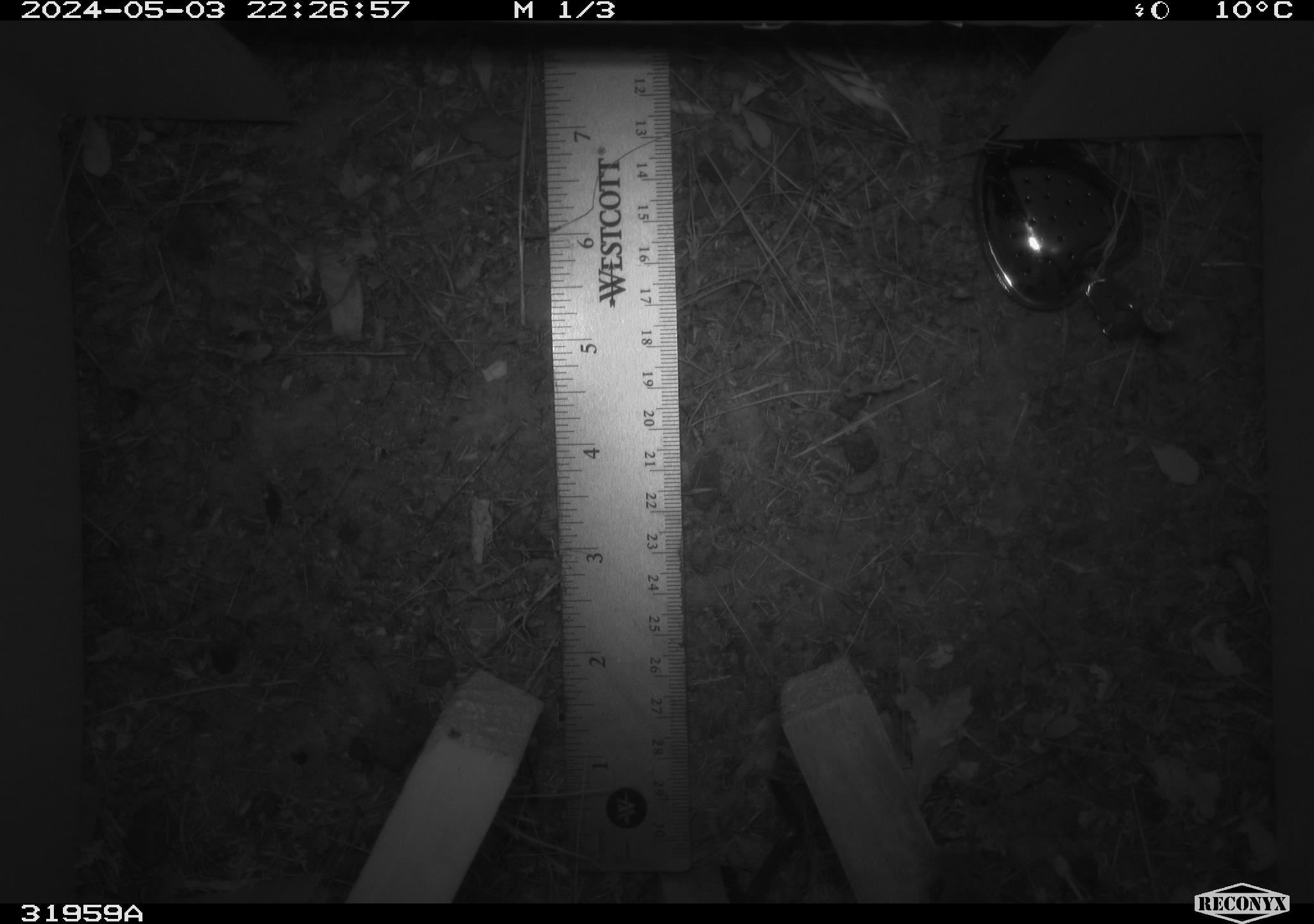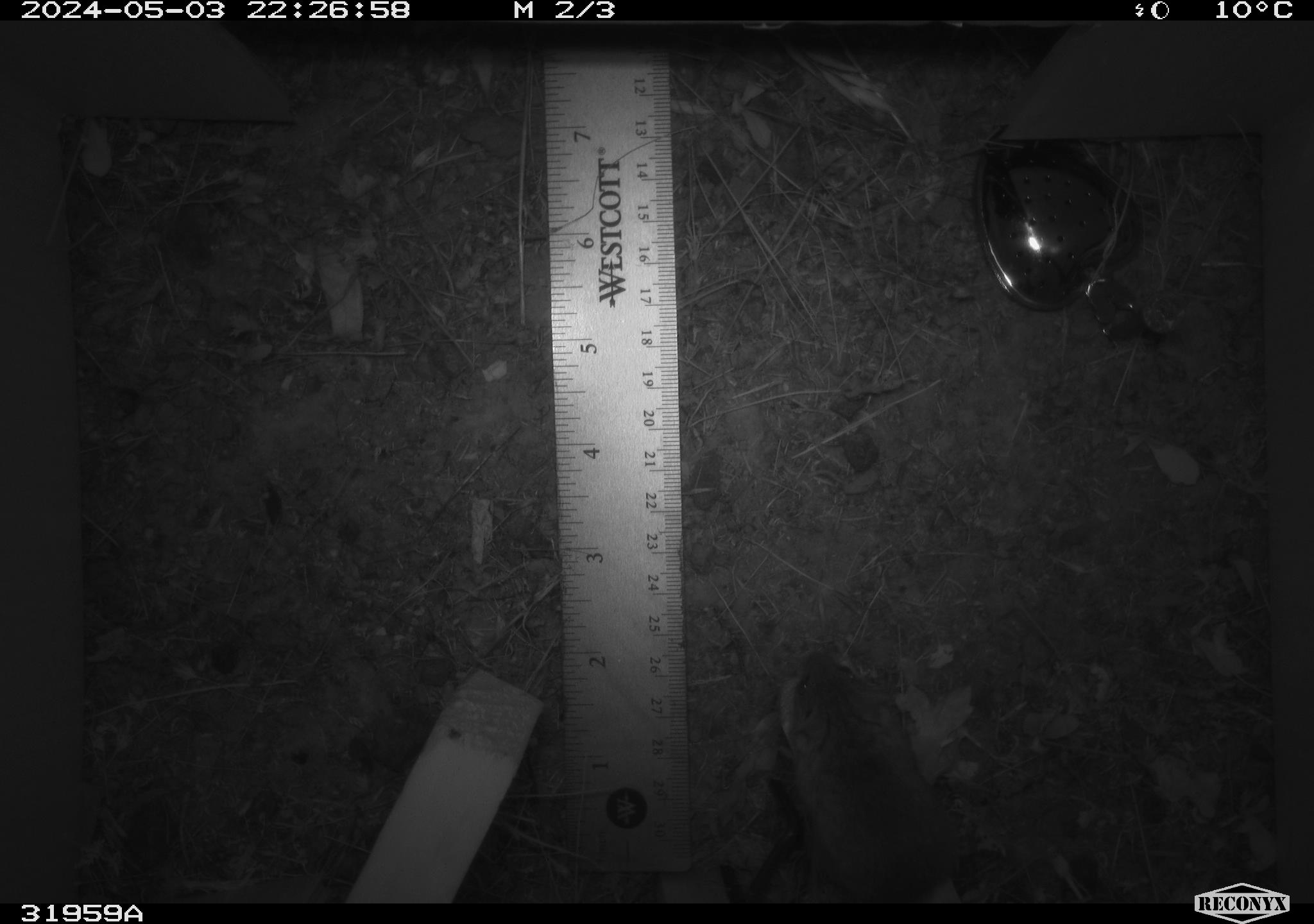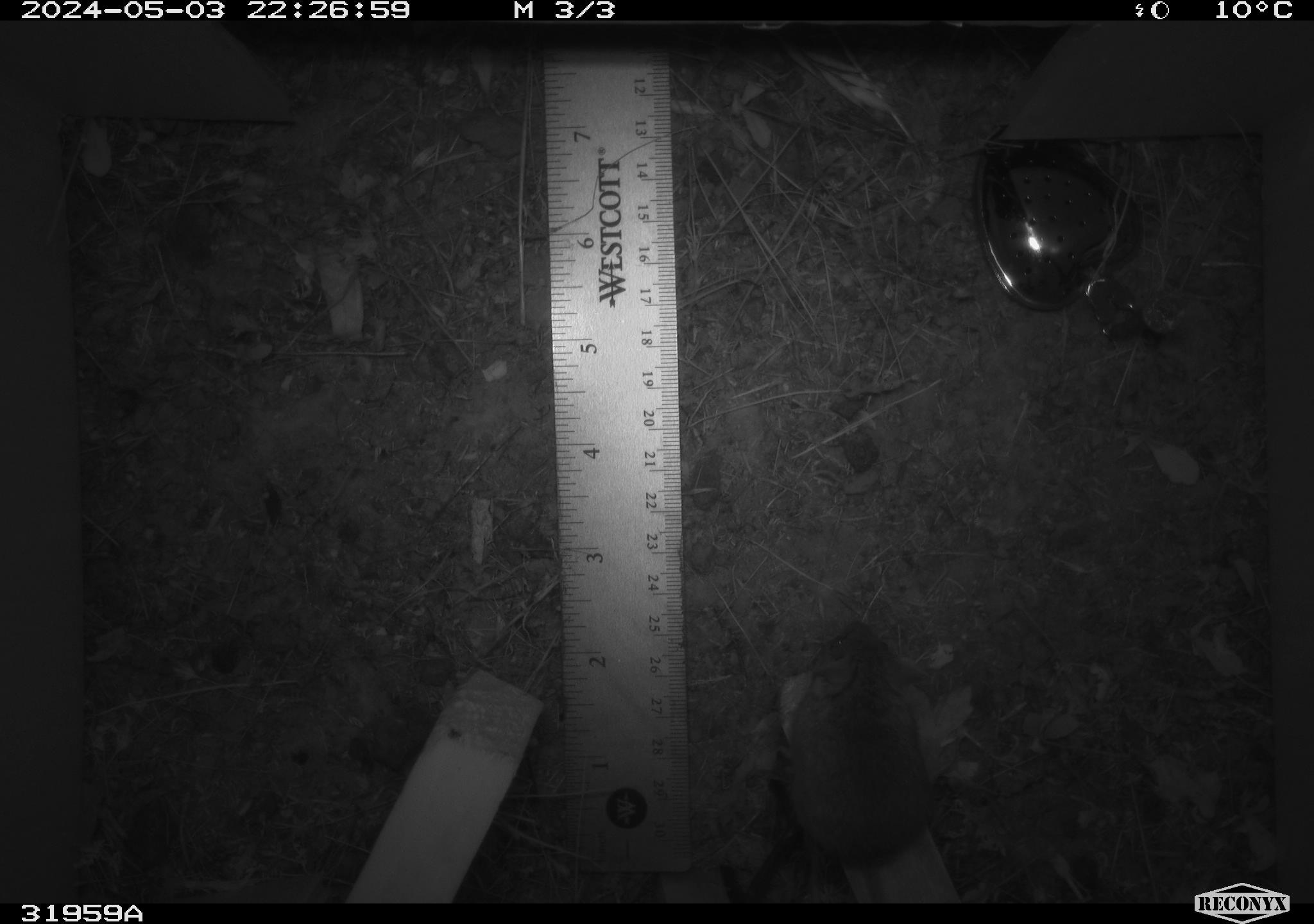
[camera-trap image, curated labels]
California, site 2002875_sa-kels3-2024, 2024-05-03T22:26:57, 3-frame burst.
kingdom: Animalia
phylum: Chordata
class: Mammalia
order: Rodentia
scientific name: Rodentia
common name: rodent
Rodent (Rodentia).